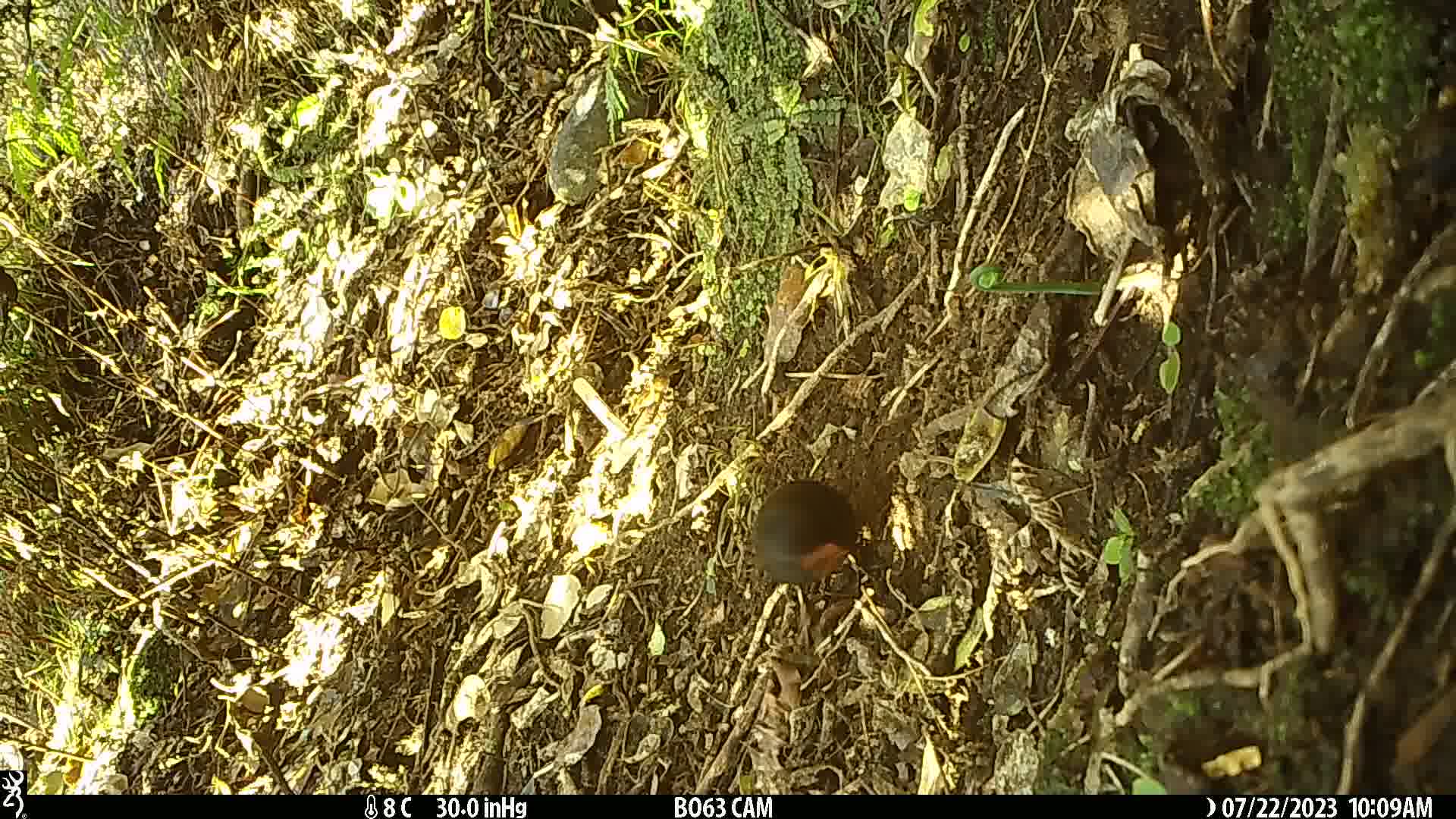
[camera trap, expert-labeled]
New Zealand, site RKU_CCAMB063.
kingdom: Animalia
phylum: Chordata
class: Aves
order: Passeriformes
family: Turdidae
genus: Turdus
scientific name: Turdus merula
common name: eurasian blackbird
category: blackbird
Blackbird (eurasian blackbird) (Turdus merula).